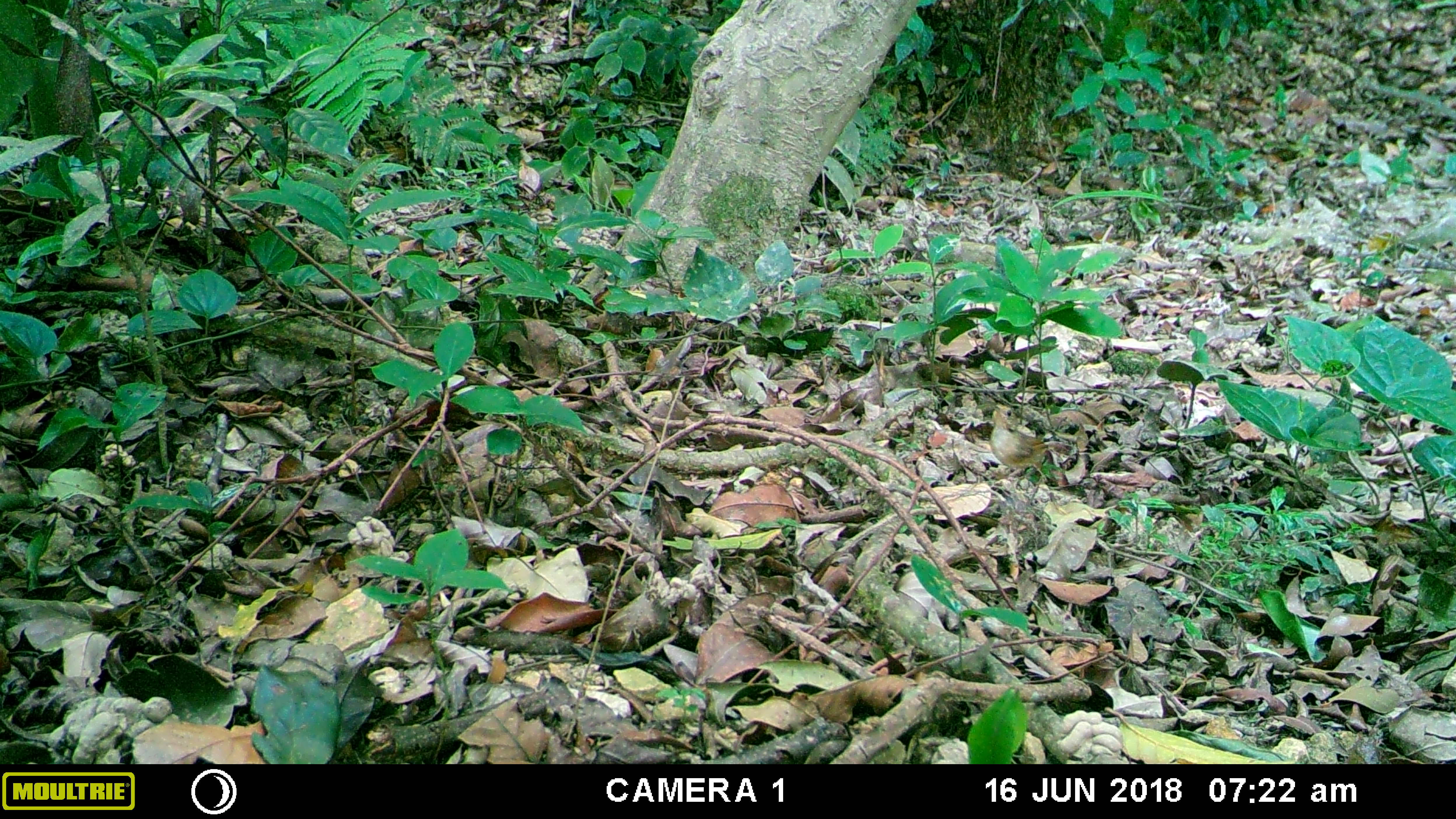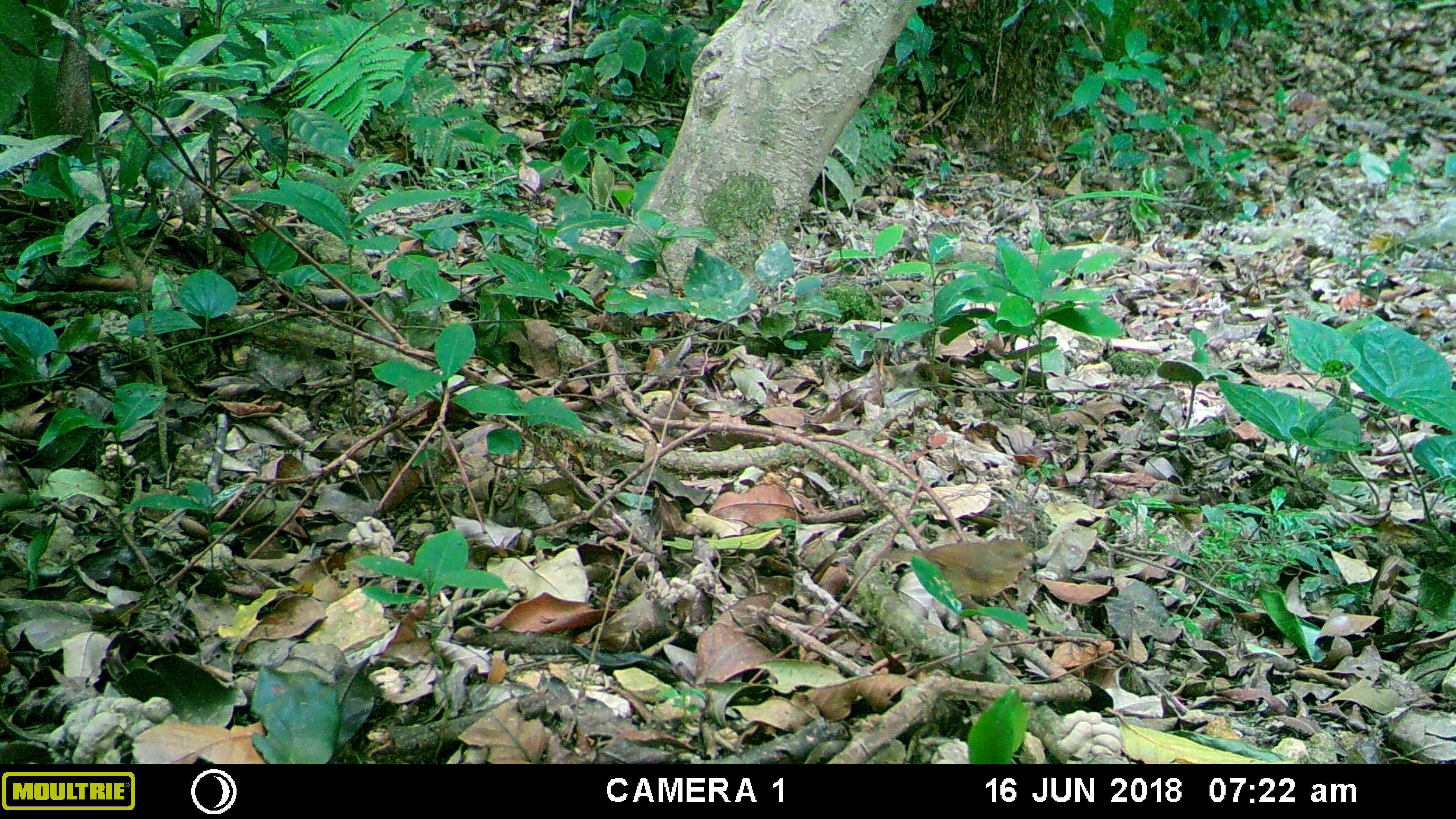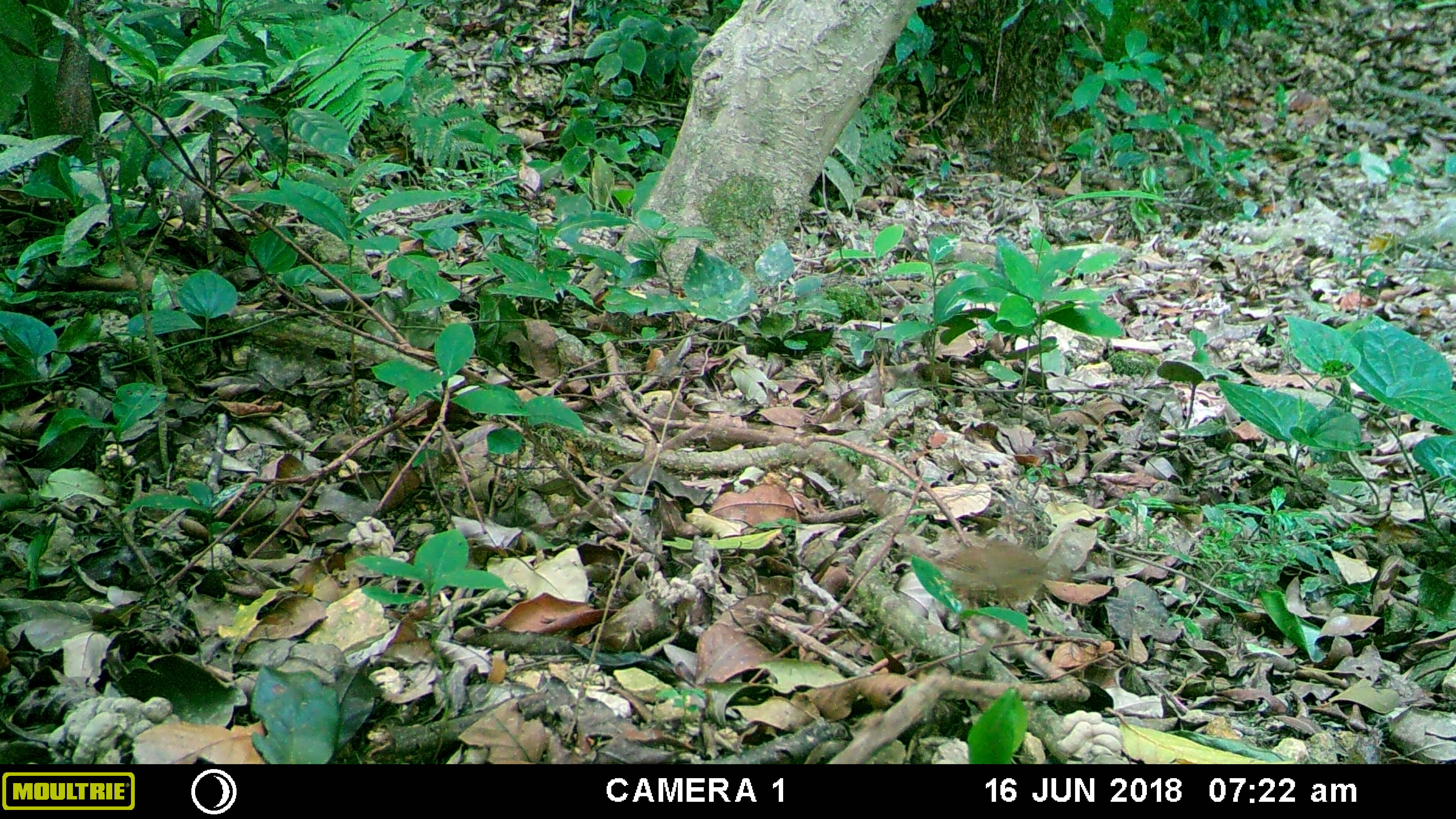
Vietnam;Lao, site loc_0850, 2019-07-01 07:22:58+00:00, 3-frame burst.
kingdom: Animalia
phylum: Chordata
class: Aves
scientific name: Aves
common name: bird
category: unidentified bird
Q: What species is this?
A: Unidentified bird (bird) (Aves).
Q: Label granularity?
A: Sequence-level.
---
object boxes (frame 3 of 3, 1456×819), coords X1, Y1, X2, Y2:
unidentified bird: 927, 538, 1050, 609